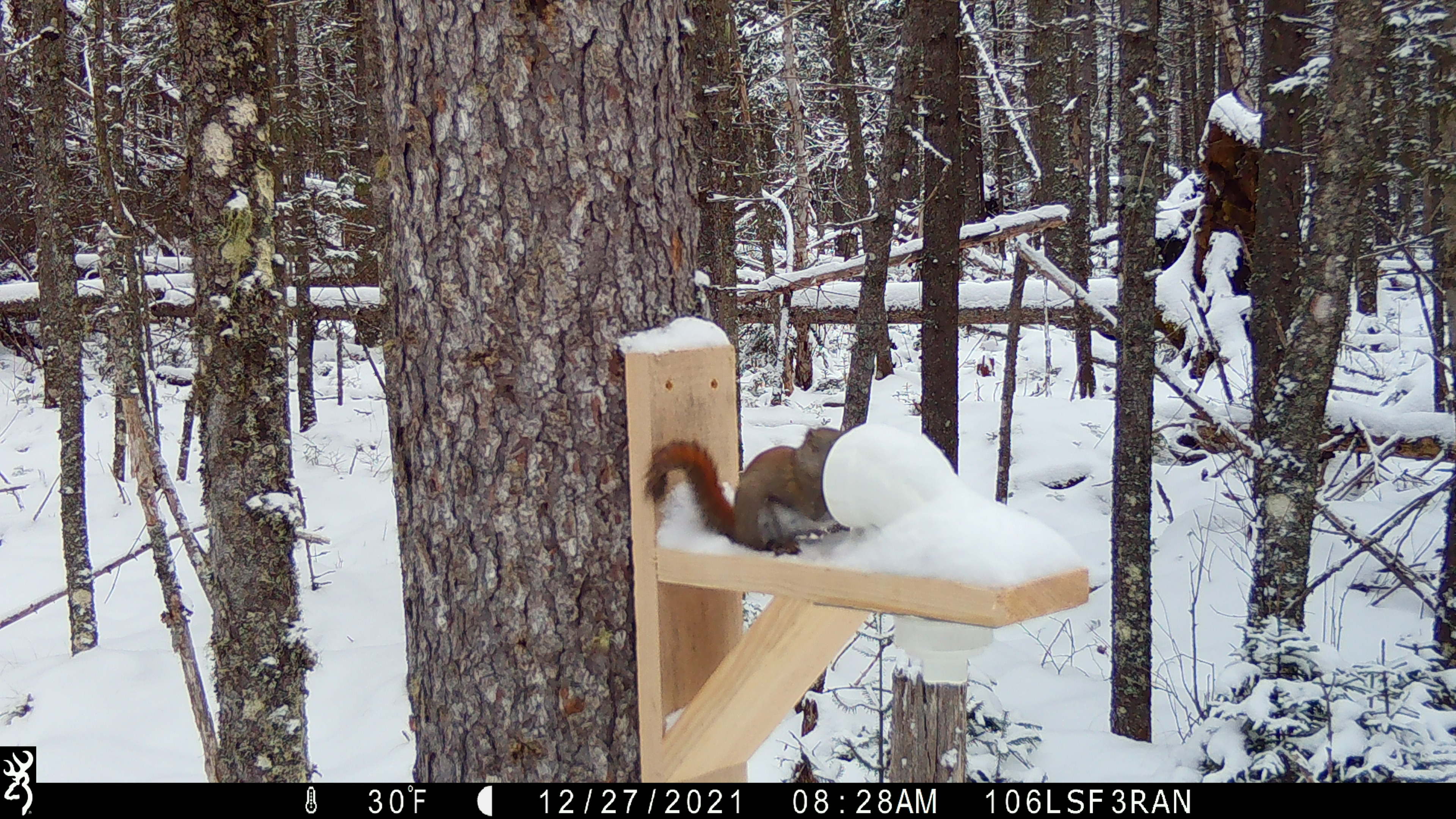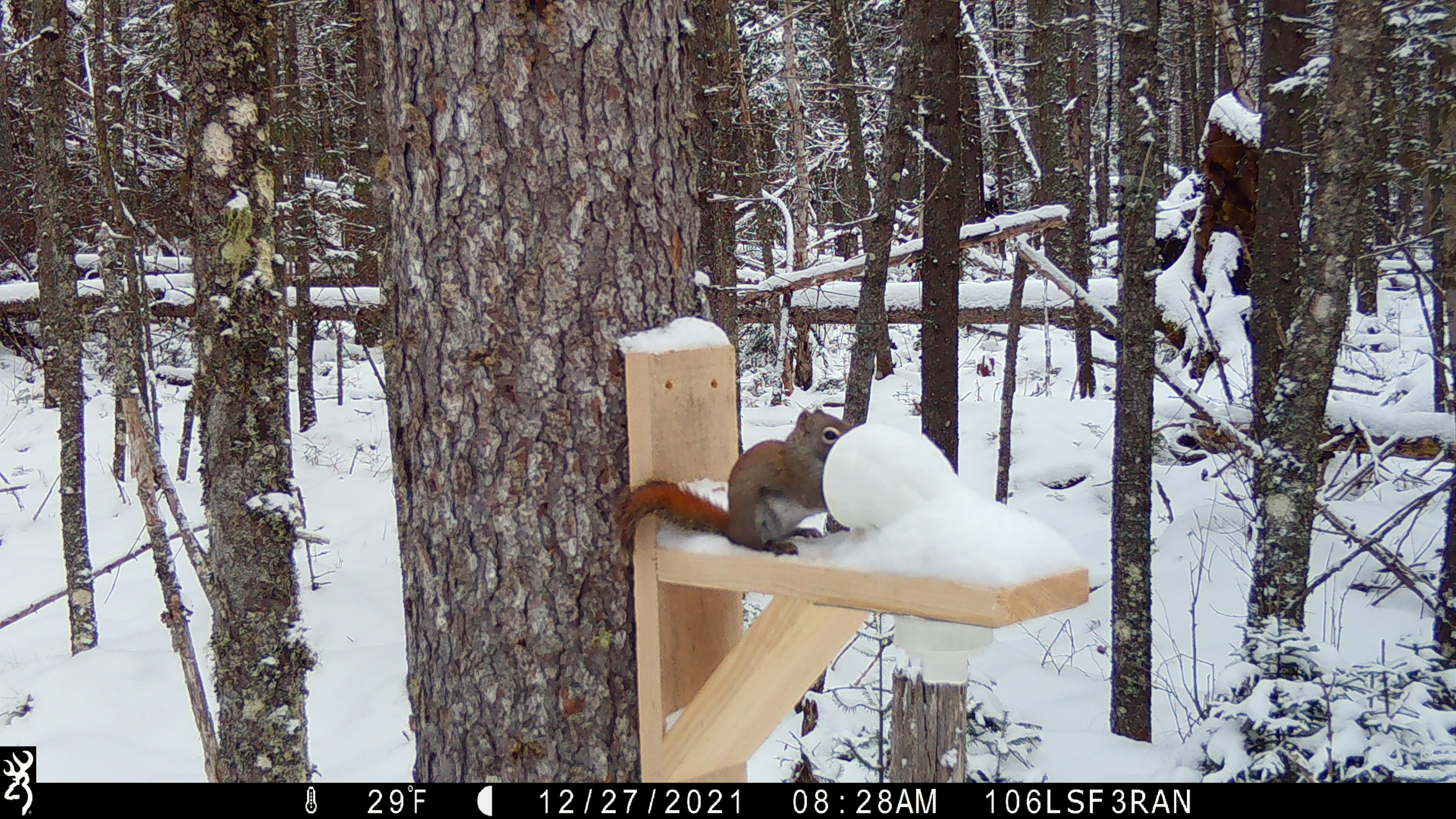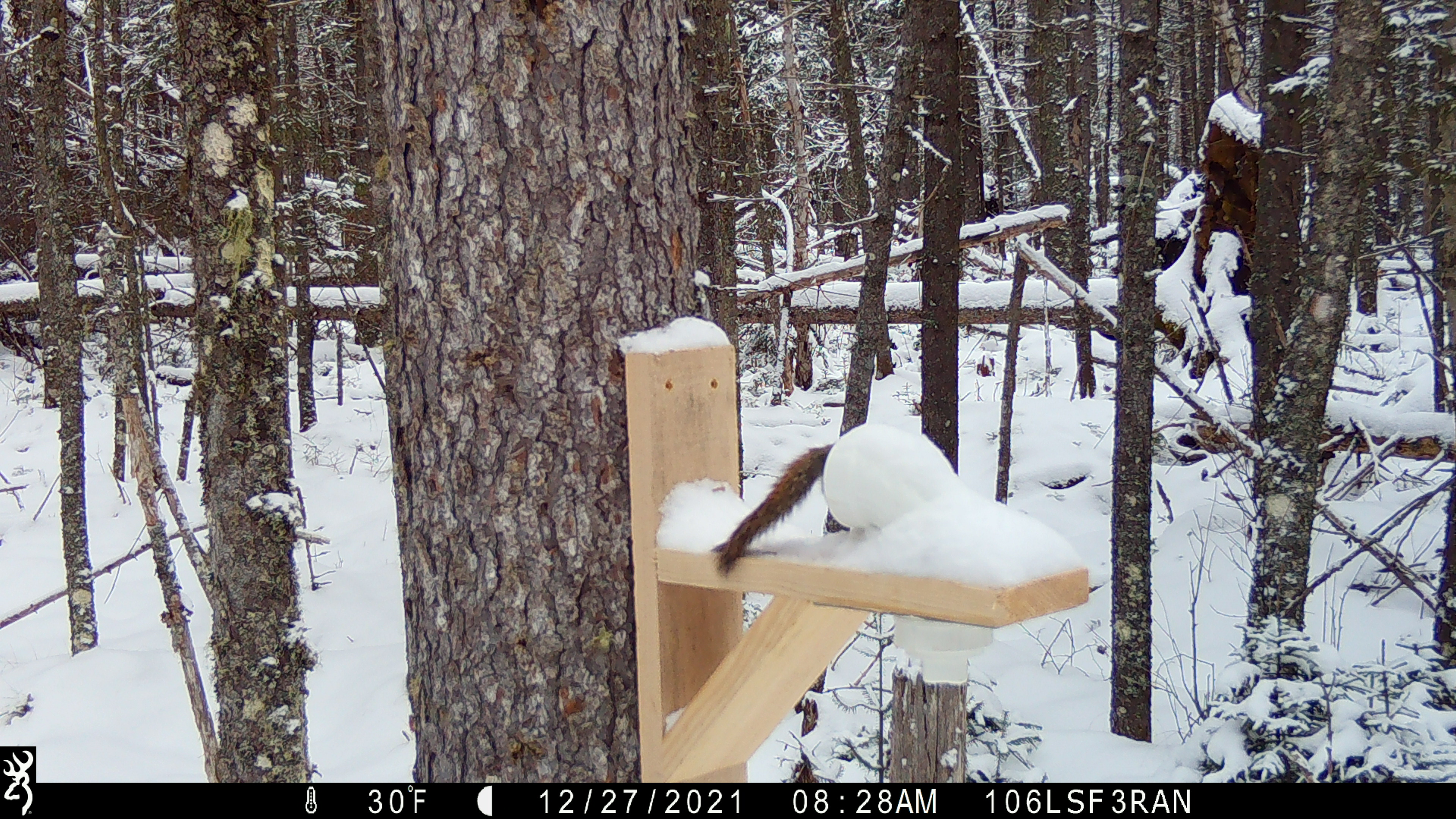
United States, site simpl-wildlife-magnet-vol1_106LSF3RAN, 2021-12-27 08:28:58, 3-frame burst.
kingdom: Animalia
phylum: Chordata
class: Mammalia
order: Rodentia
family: Sciuridae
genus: Tamiasciurus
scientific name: Tamiasciurus hudsonicus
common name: red squirrel